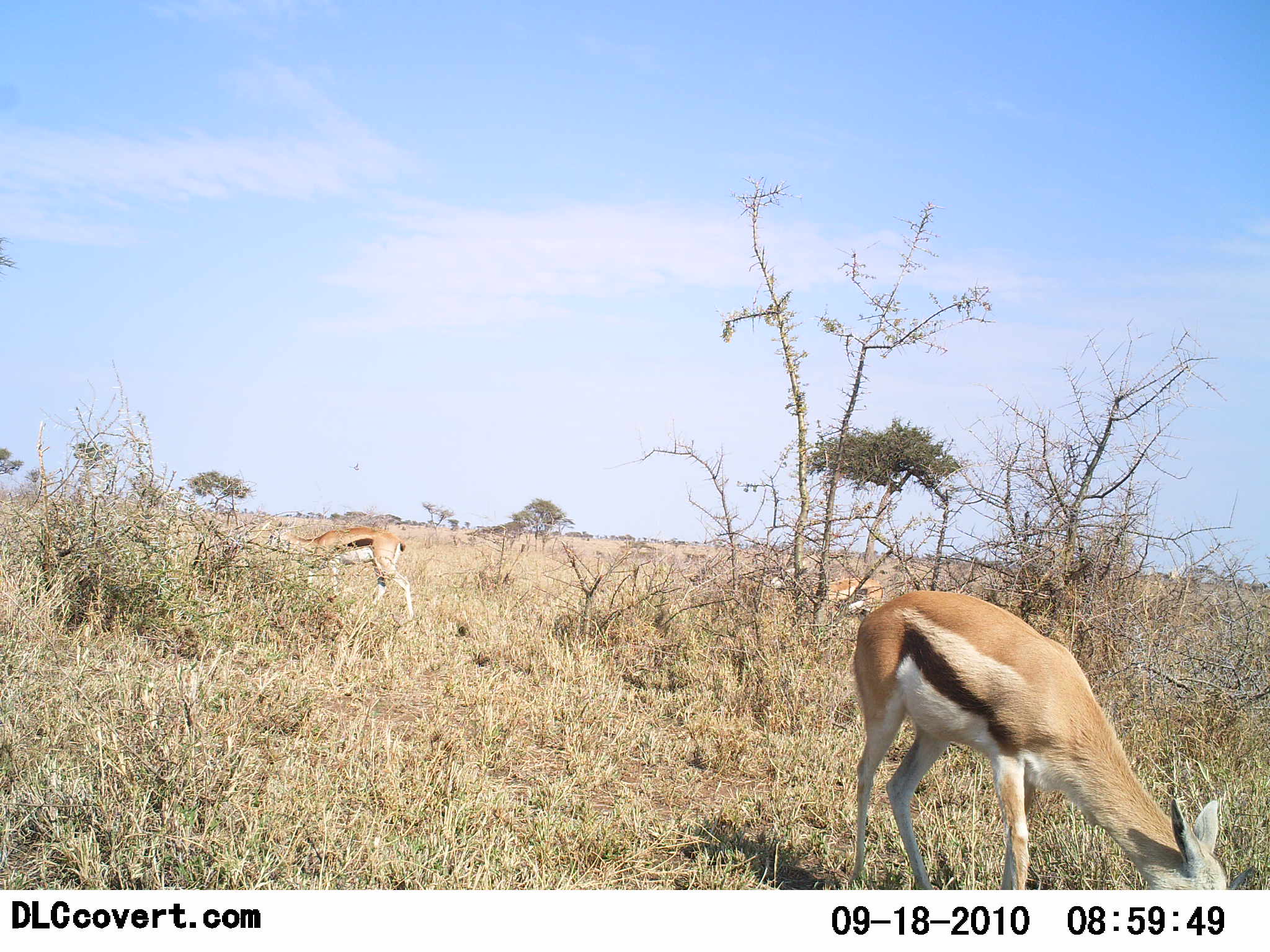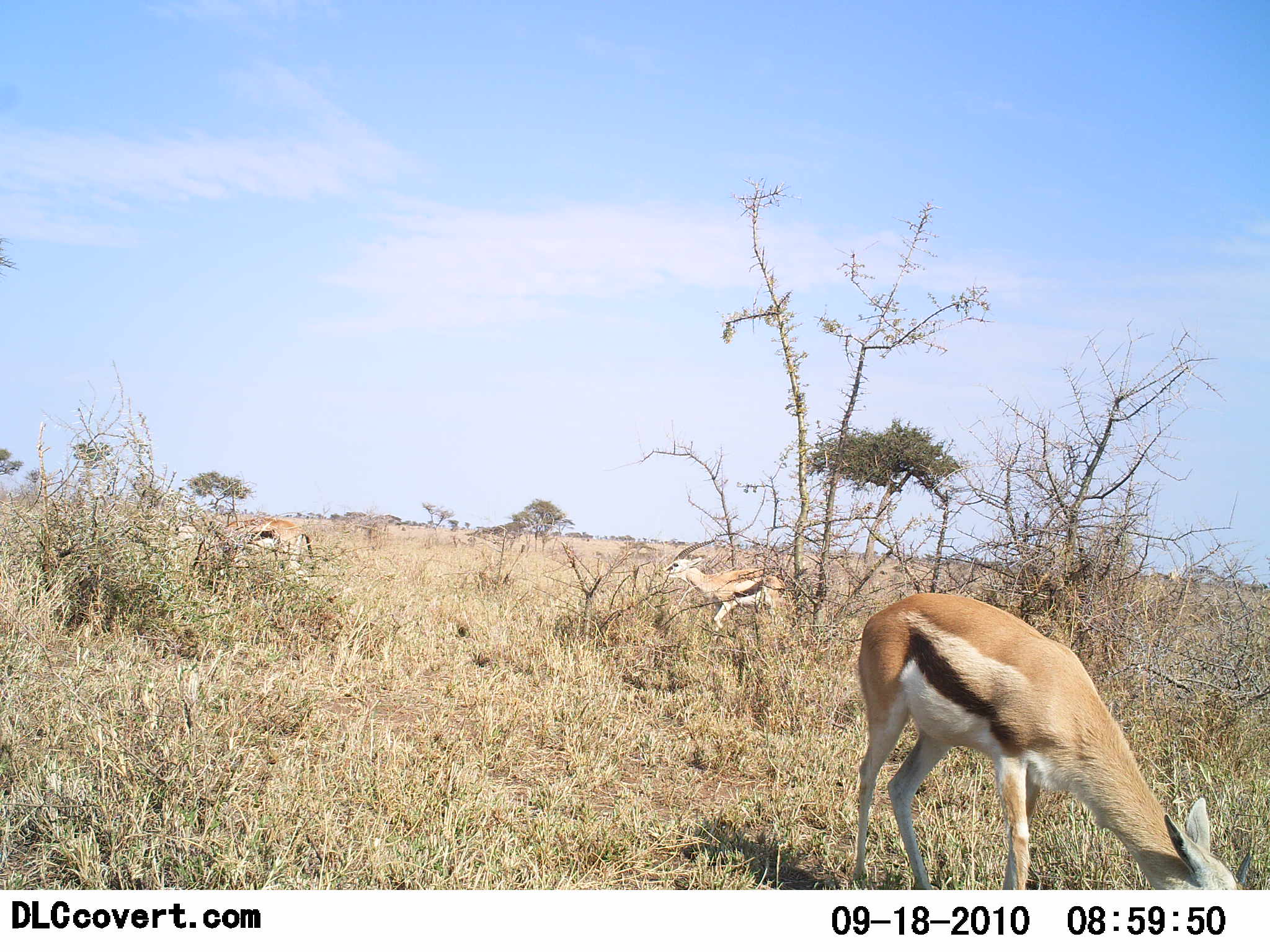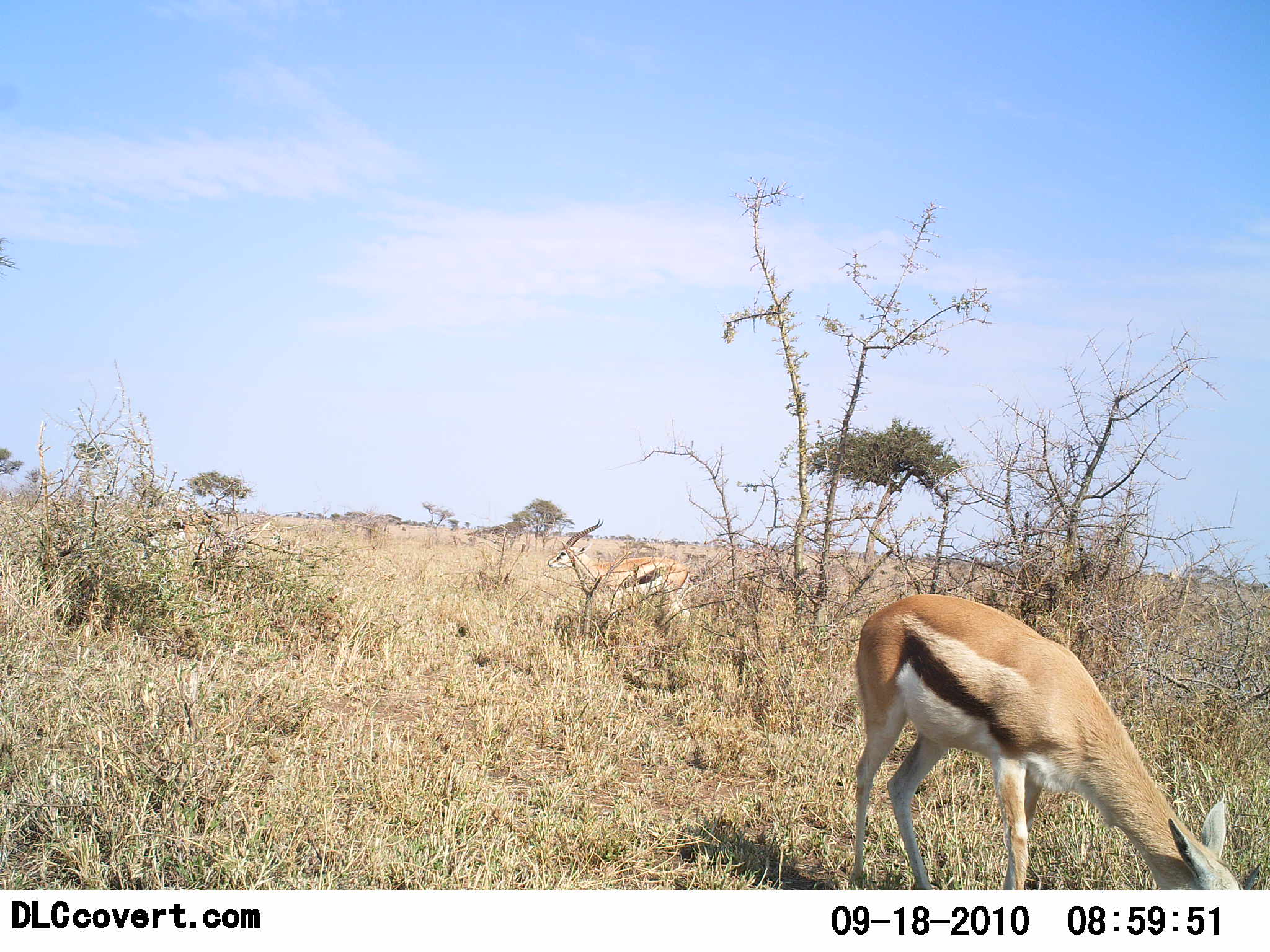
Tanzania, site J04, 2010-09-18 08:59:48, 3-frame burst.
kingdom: Animalia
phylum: Chordata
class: Mammalia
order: Artiodactyla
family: Bovidae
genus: Eudorcas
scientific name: Eudorcas thomsonii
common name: thomson's gazelle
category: gazellethomsons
Gazellethomsons (thomson's gazelle) (Eudorcas thomsonii), count 3. Behavior (volunteer vote fractions): standing 26%, resting 0%, moving 79%, interacting 0%. Young present (vote fraction): 5%. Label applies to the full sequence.